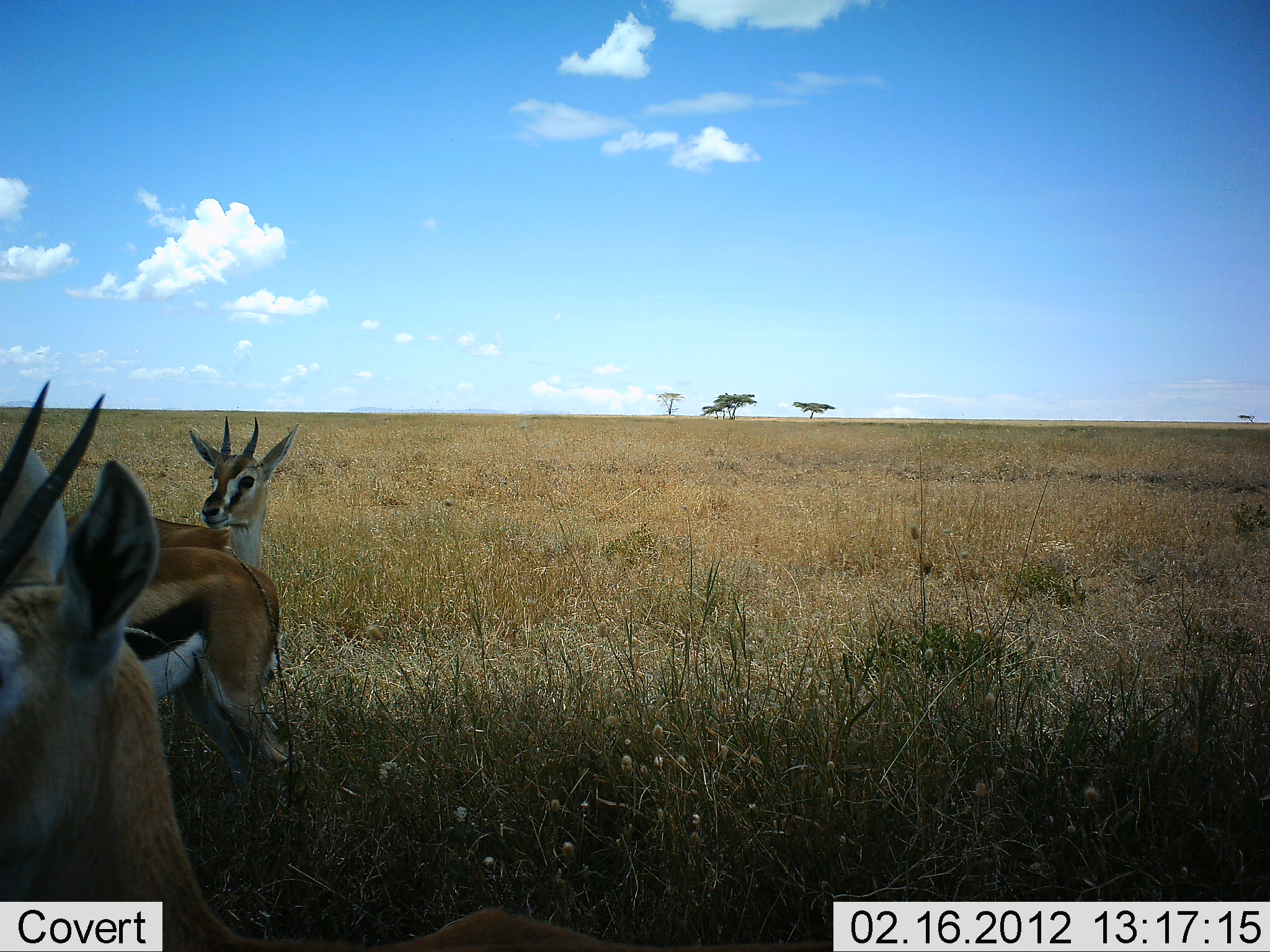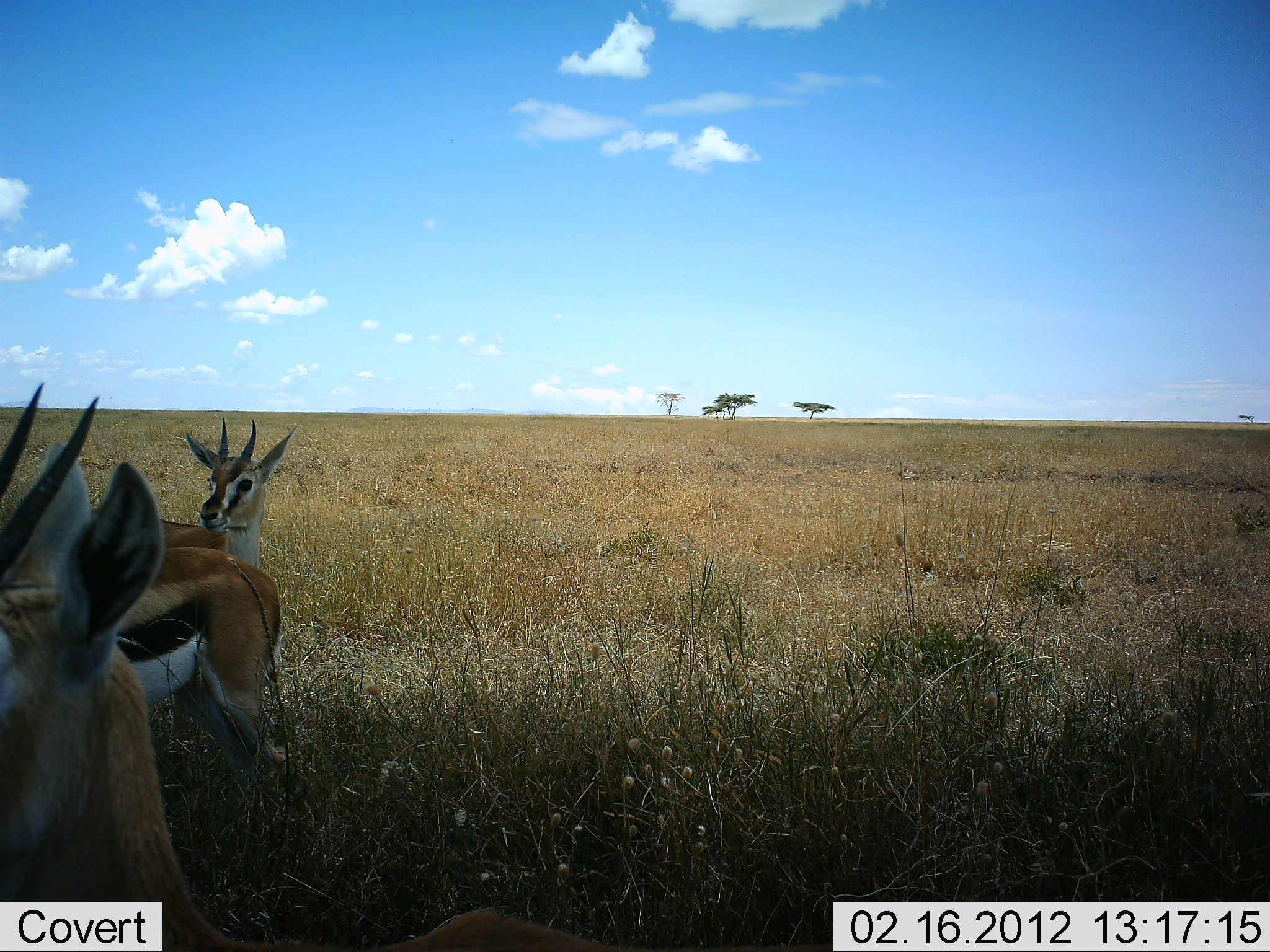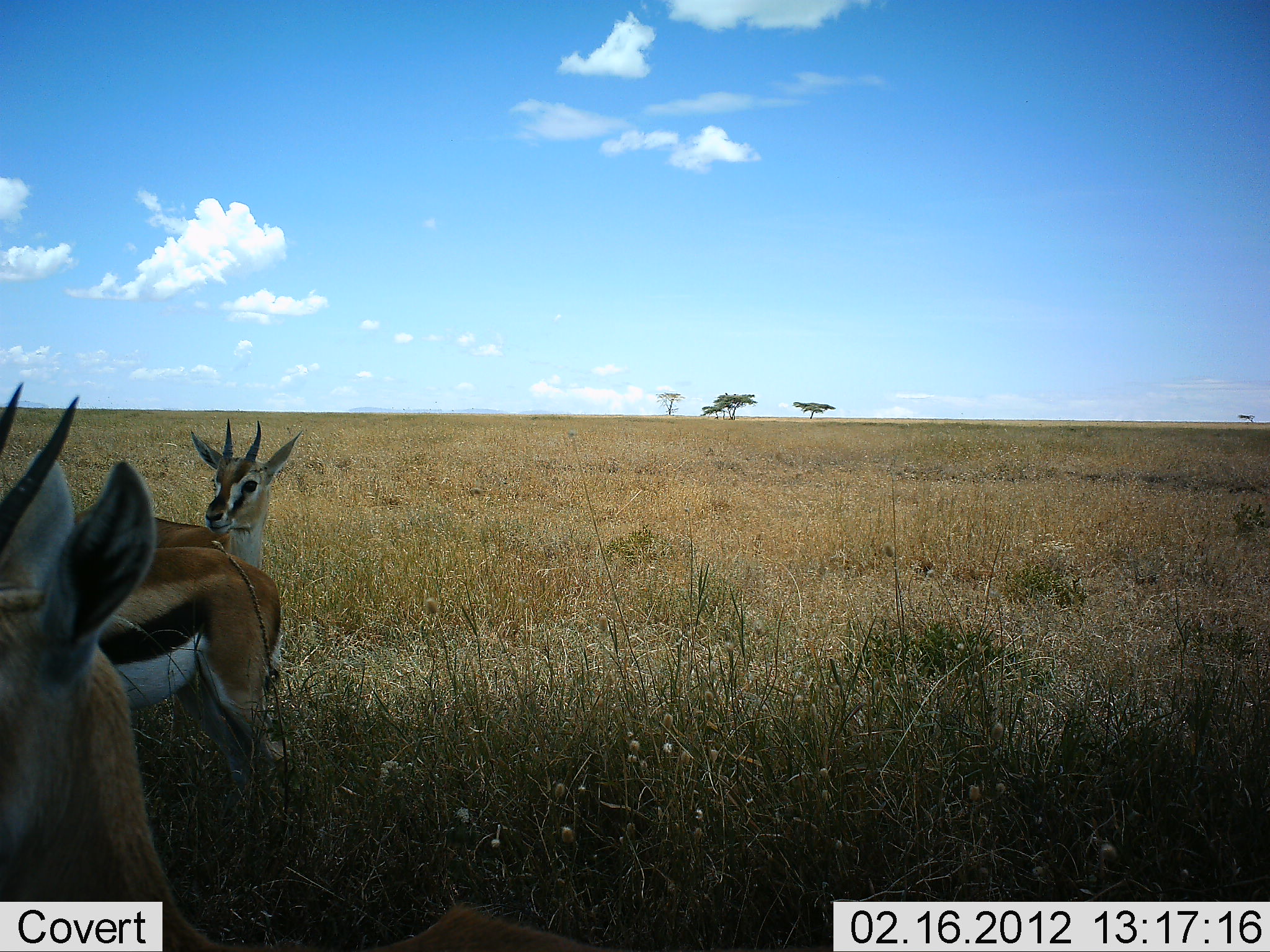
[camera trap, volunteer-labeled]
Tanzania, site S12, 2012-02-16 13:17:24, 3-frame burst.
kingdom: Animalia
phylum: Chordata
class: Mammalia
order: Artiodactyla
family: Bovidae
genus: Eudorcas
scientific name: Eudorcas thomsonii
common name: thomson's gazelle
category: gazellethomsons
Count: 3.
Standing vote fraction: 97%.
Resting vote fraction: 3%.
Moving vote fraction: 0%.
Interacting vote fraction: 0%.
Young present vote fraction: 0%.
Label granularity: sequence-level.